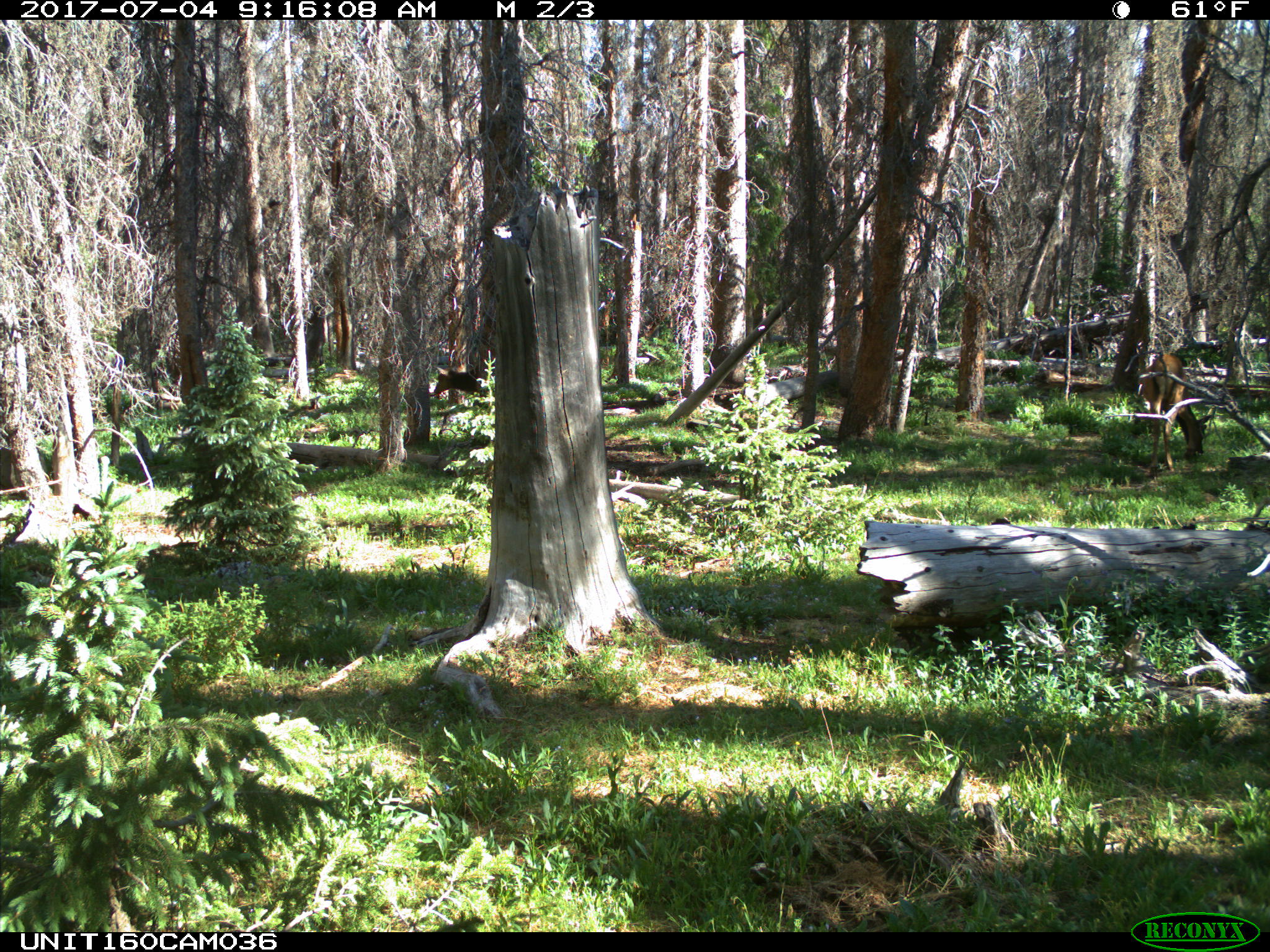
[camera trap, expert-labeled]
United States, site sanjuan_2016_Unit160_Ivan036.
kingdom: Animalia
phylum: Chordata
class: Mammalia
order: Artiodactyla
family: Cervidae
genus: Cervus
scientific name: Cervus elaphus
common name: red deer